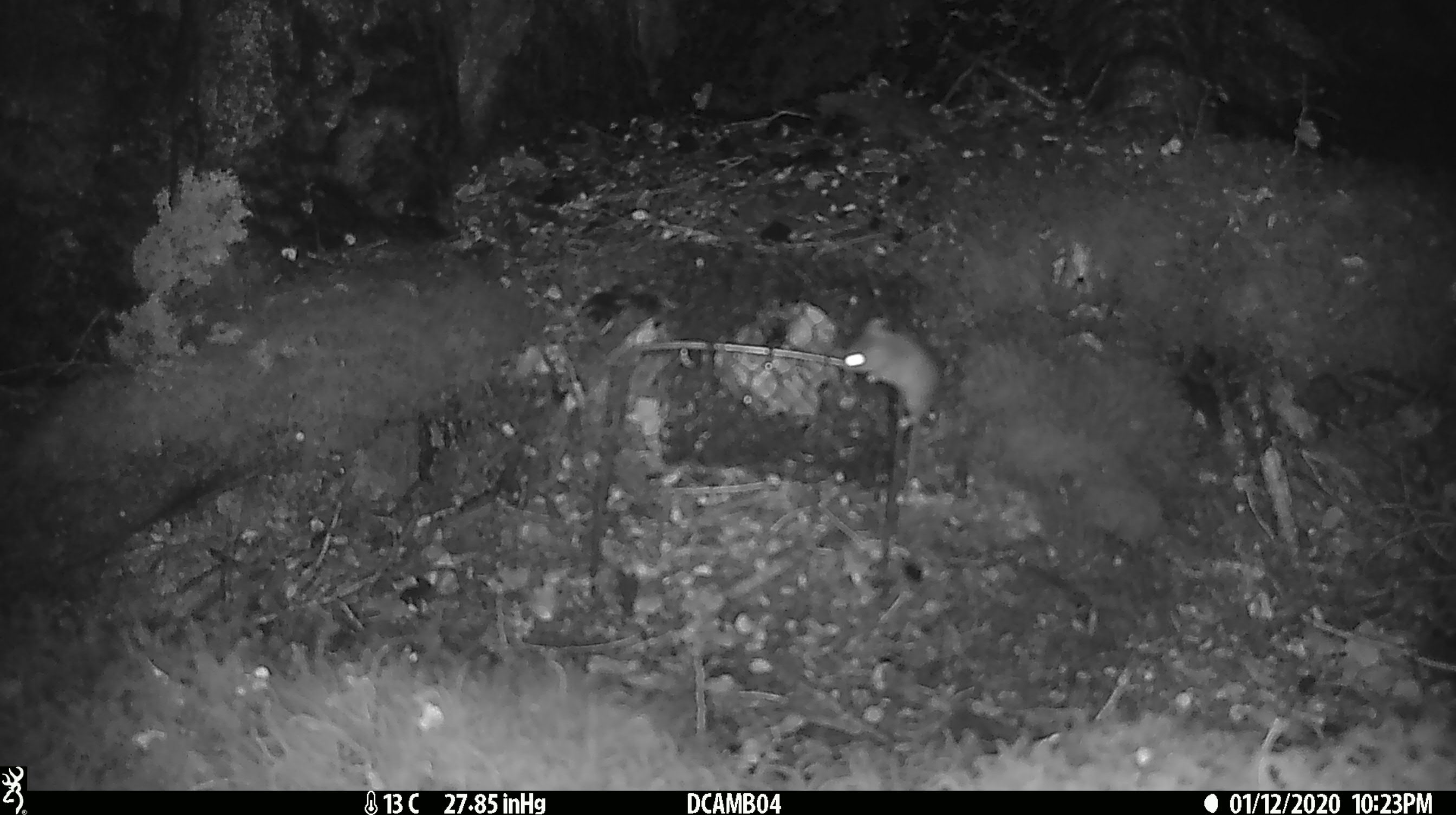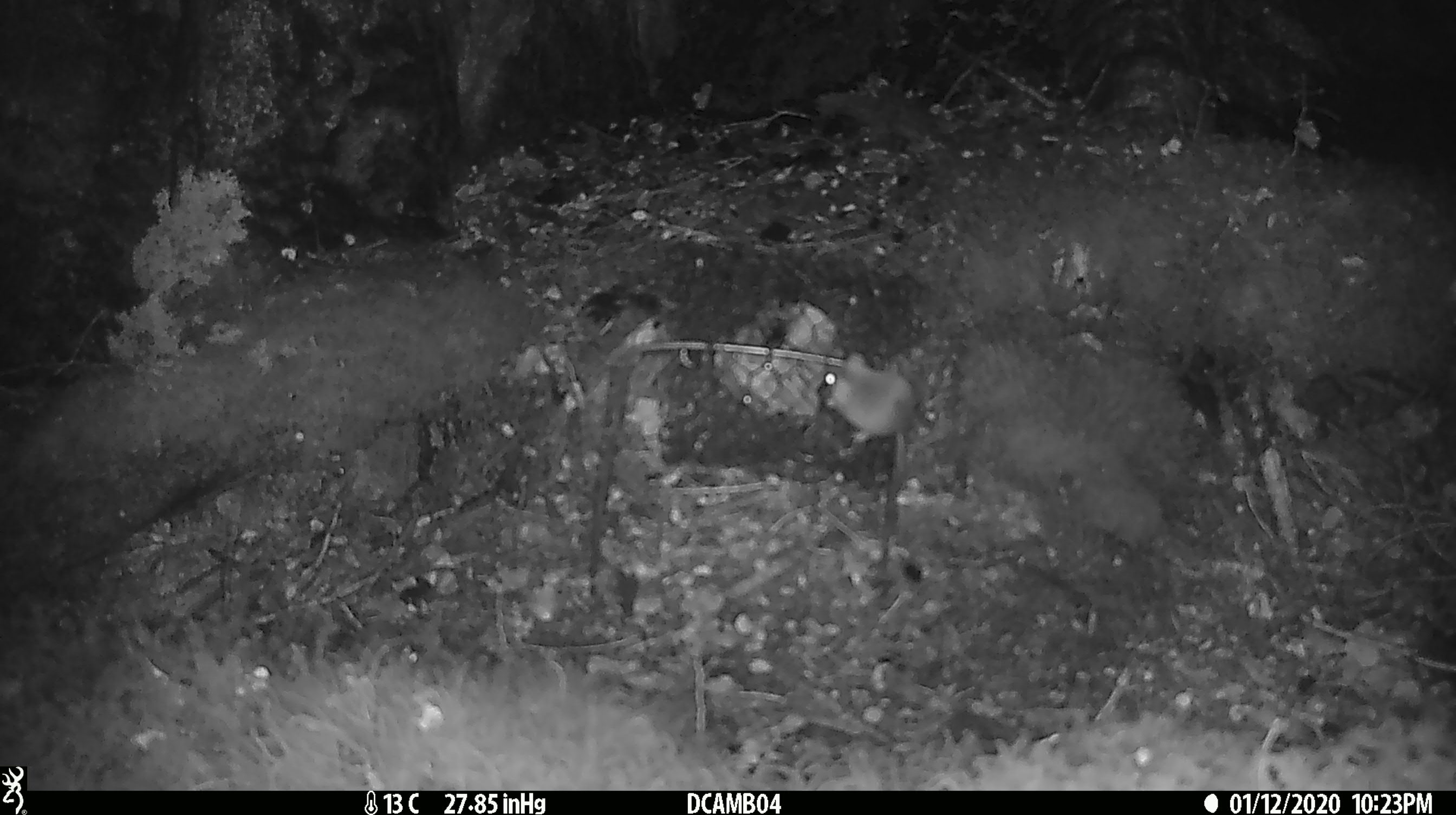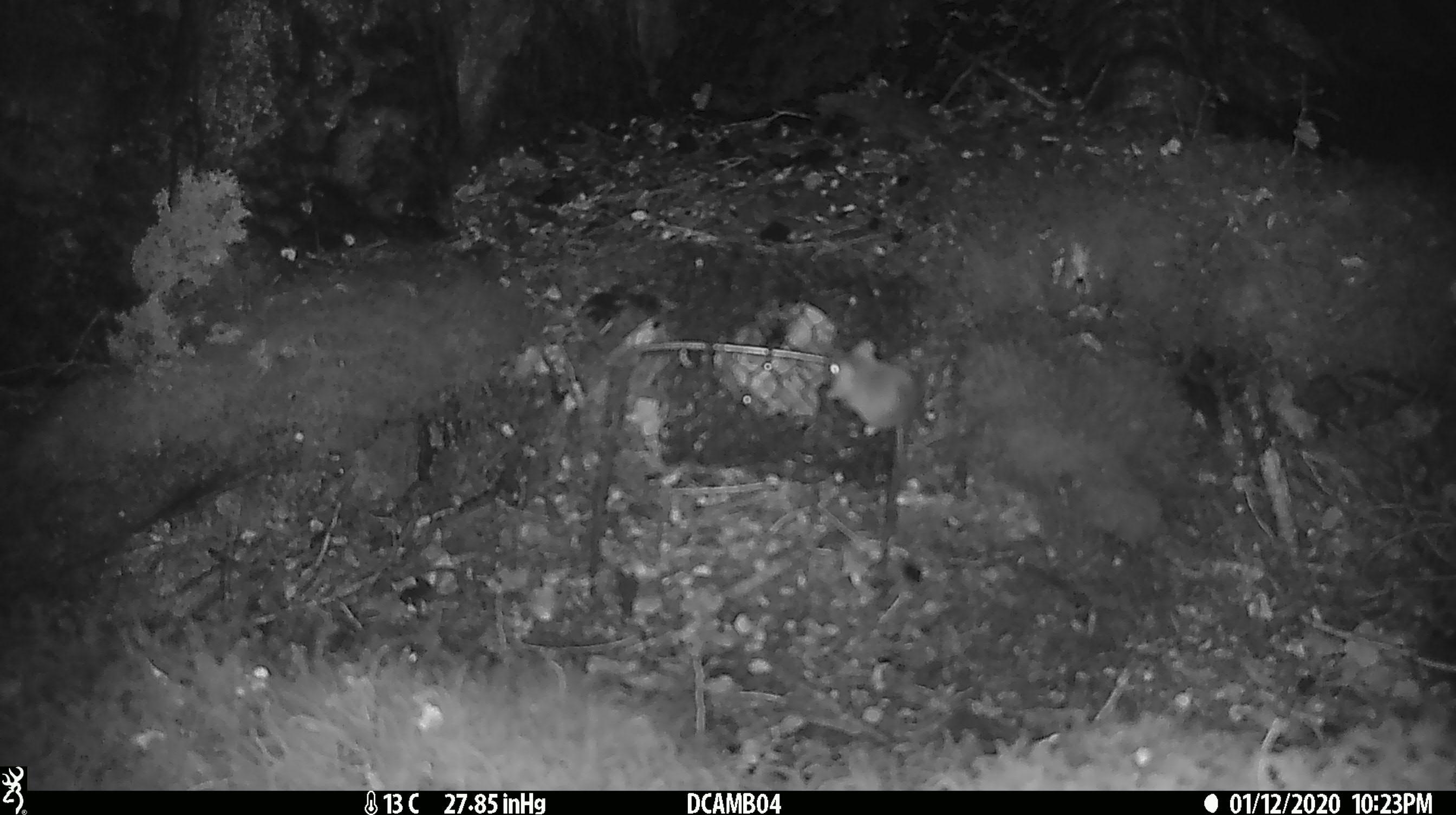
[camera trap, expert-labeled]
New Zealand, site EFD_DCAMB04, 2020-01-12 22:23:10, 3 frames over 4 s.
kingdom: Animalia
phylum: Chordata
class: Mammalia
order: Rodentia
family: Muridae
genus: Mus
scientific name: Mus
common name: mouse